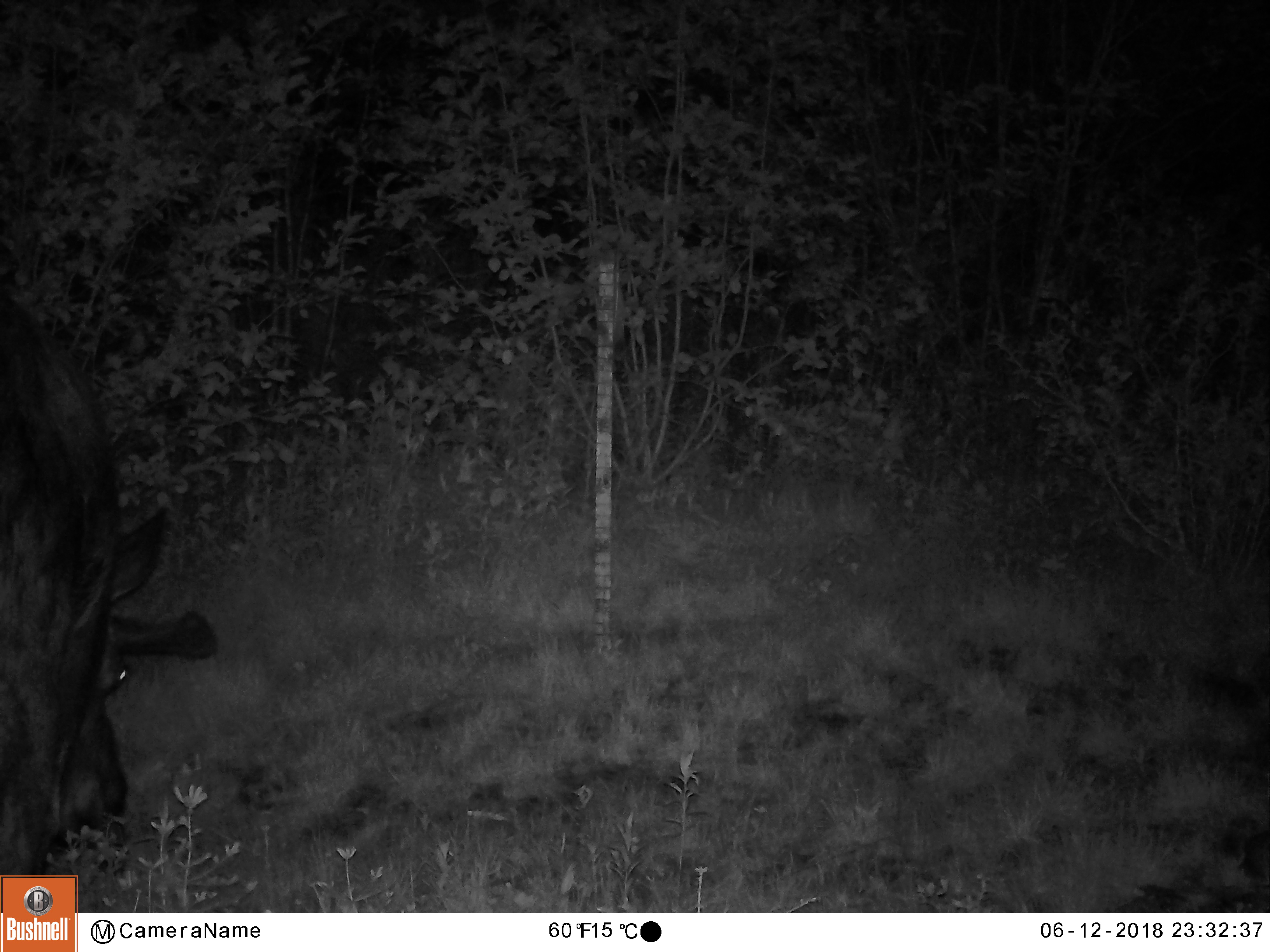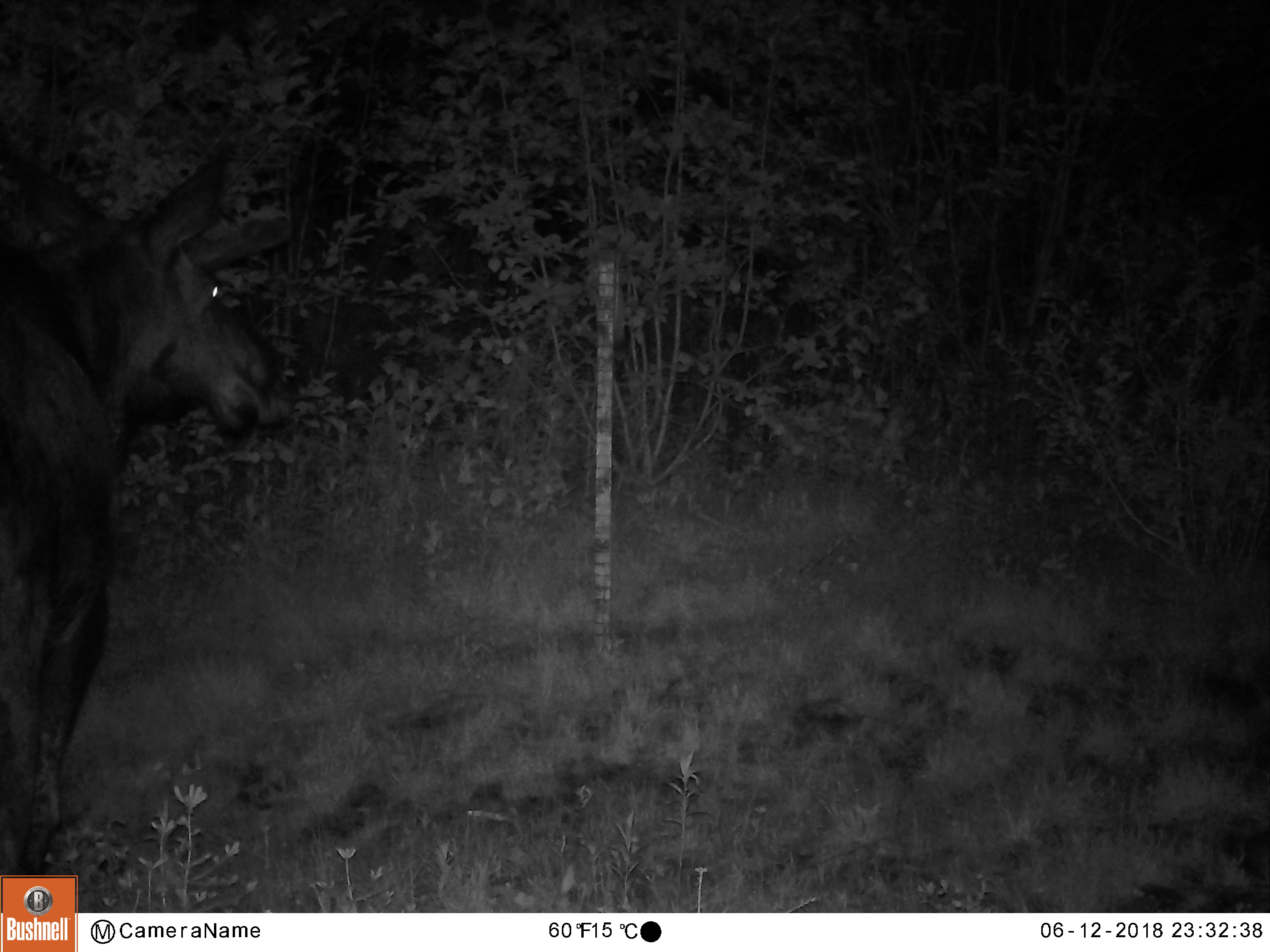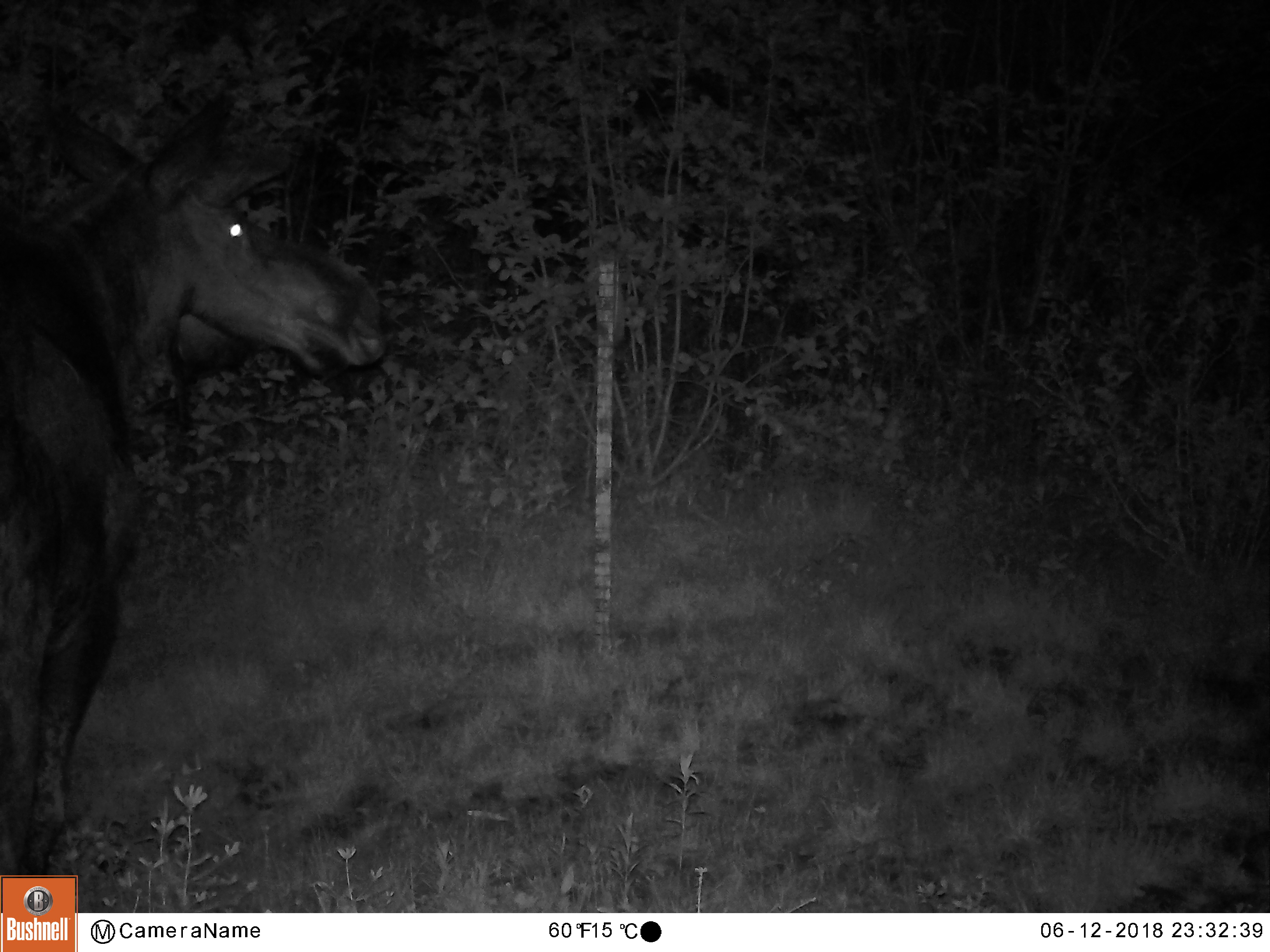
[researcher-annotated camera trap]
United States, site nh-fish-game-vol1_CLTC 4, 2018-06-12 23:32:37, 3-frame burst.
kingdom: Animalia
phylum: Chordata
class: Mammalia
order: Artiodactyla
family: Cervidae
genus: Alces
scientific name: Alces alces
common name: moose